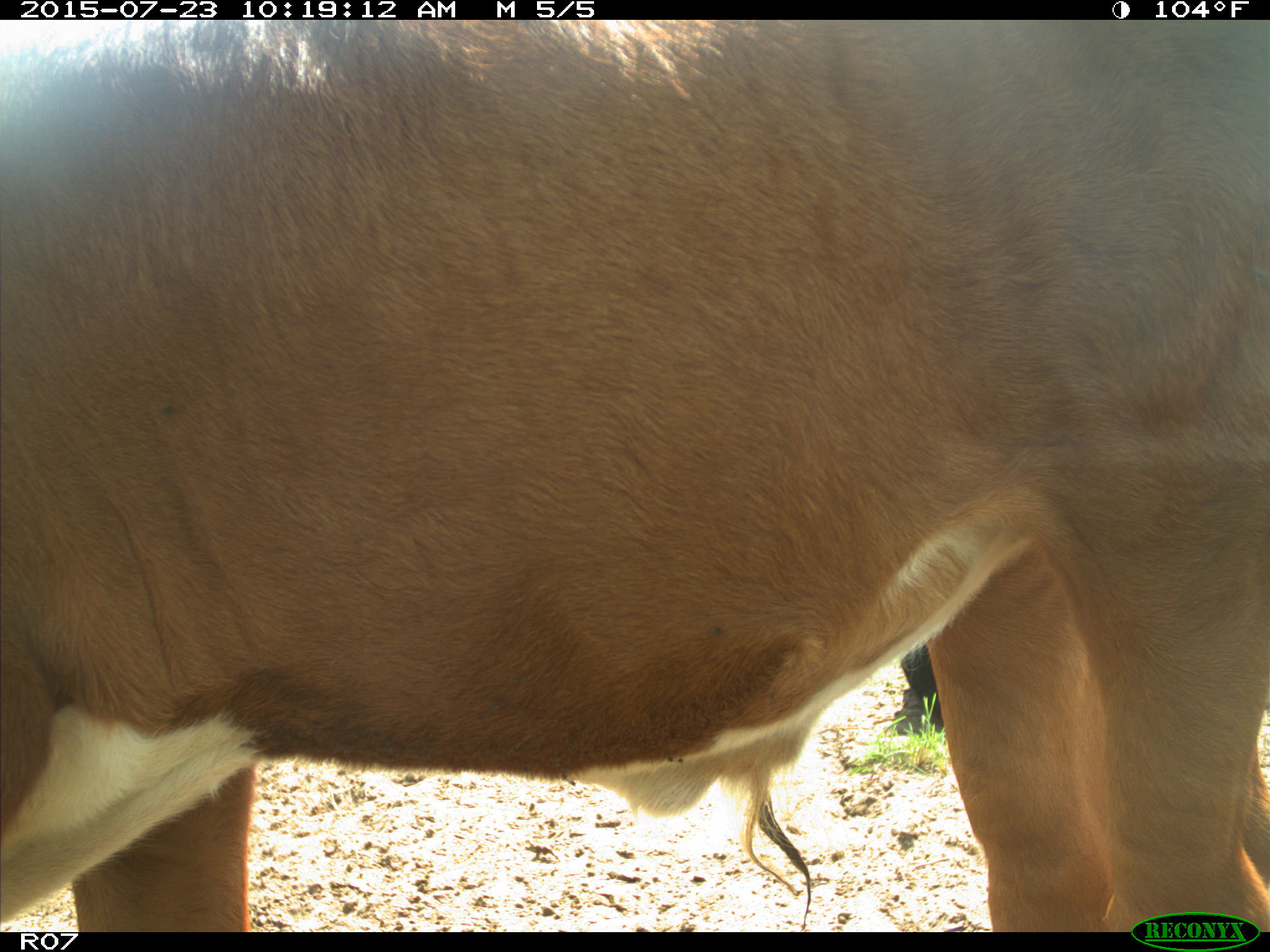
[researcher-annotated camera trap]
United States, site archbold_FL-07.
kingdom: Animalia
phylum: Chordata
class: Mammalia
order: Artiodactyla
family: Bovidae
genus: Bos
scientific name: Bos taurus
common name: domestic cow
Bos taurus (domestic cow).